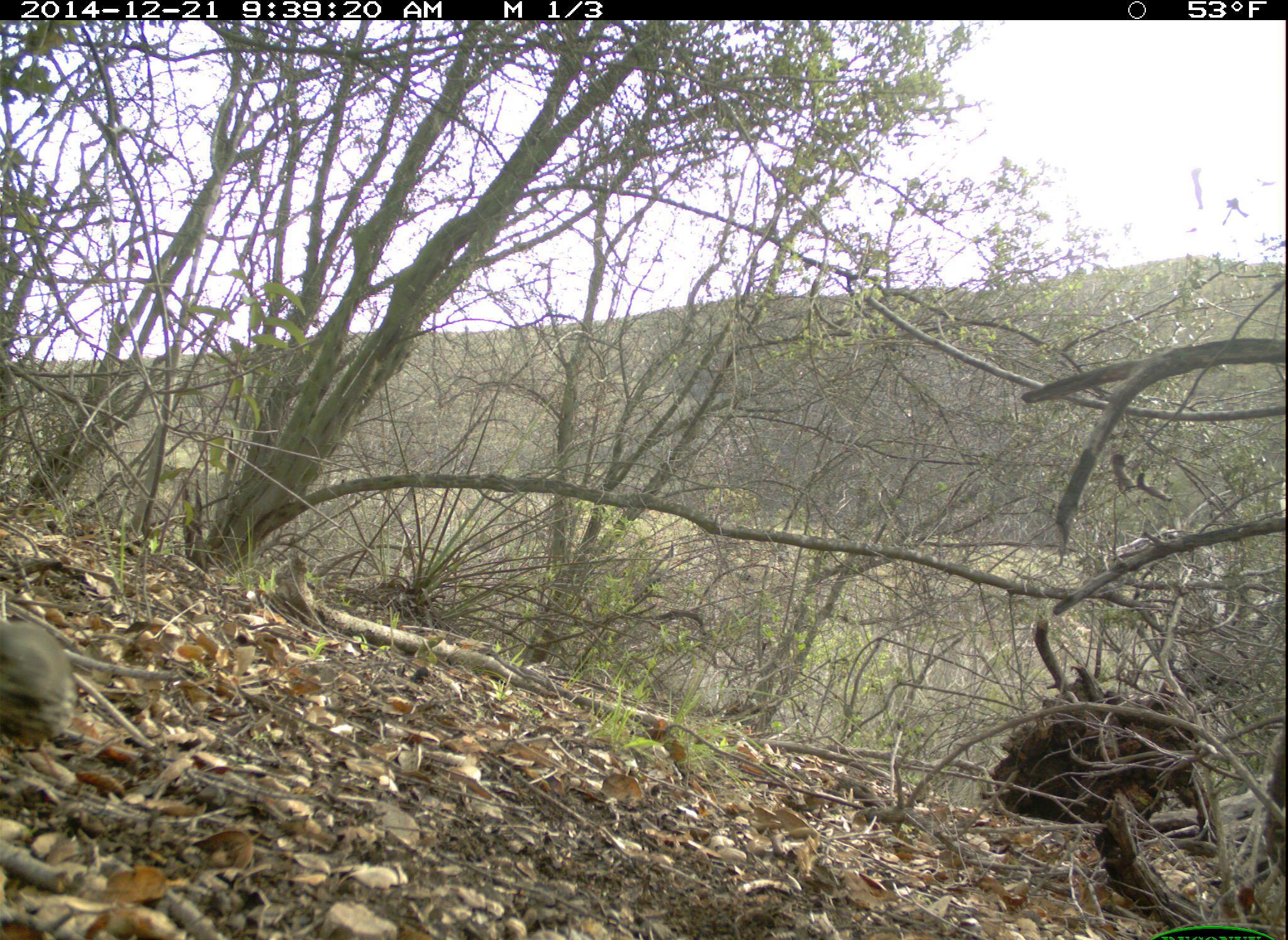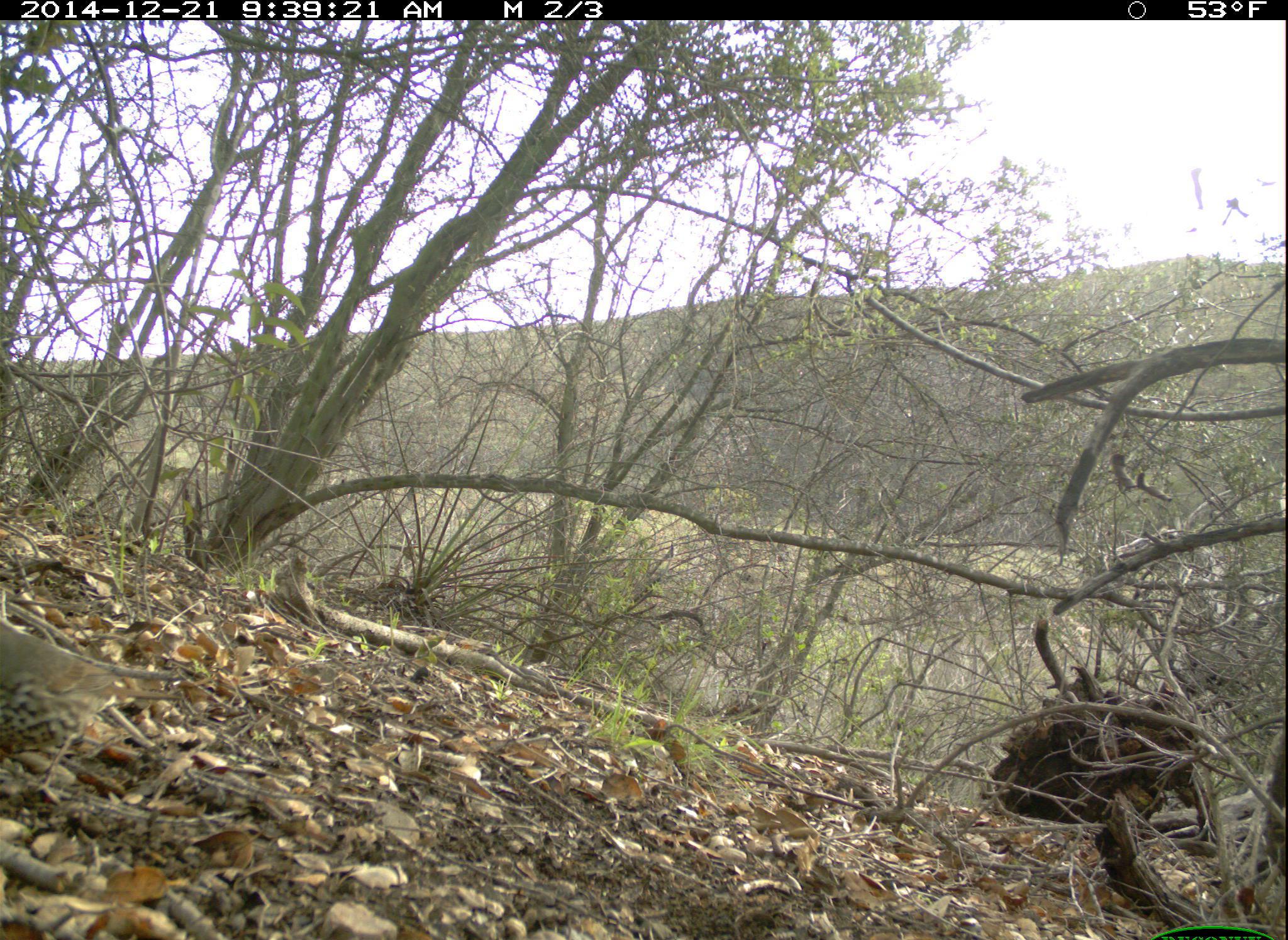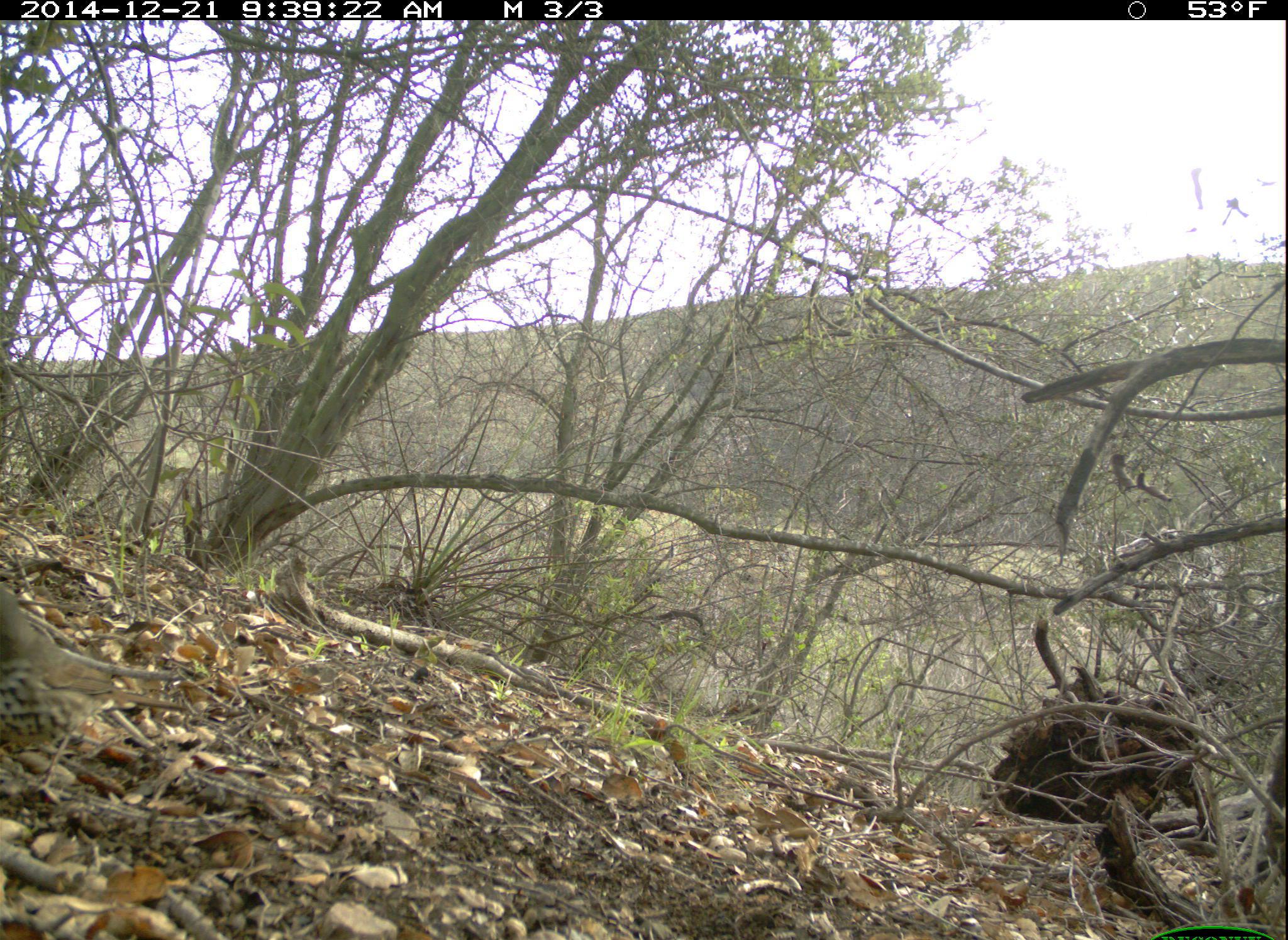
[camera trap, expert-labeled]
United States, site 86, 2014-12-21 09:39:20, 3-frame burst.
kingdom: Animalia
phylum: Chordata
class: Aves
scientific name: Aves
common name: bird